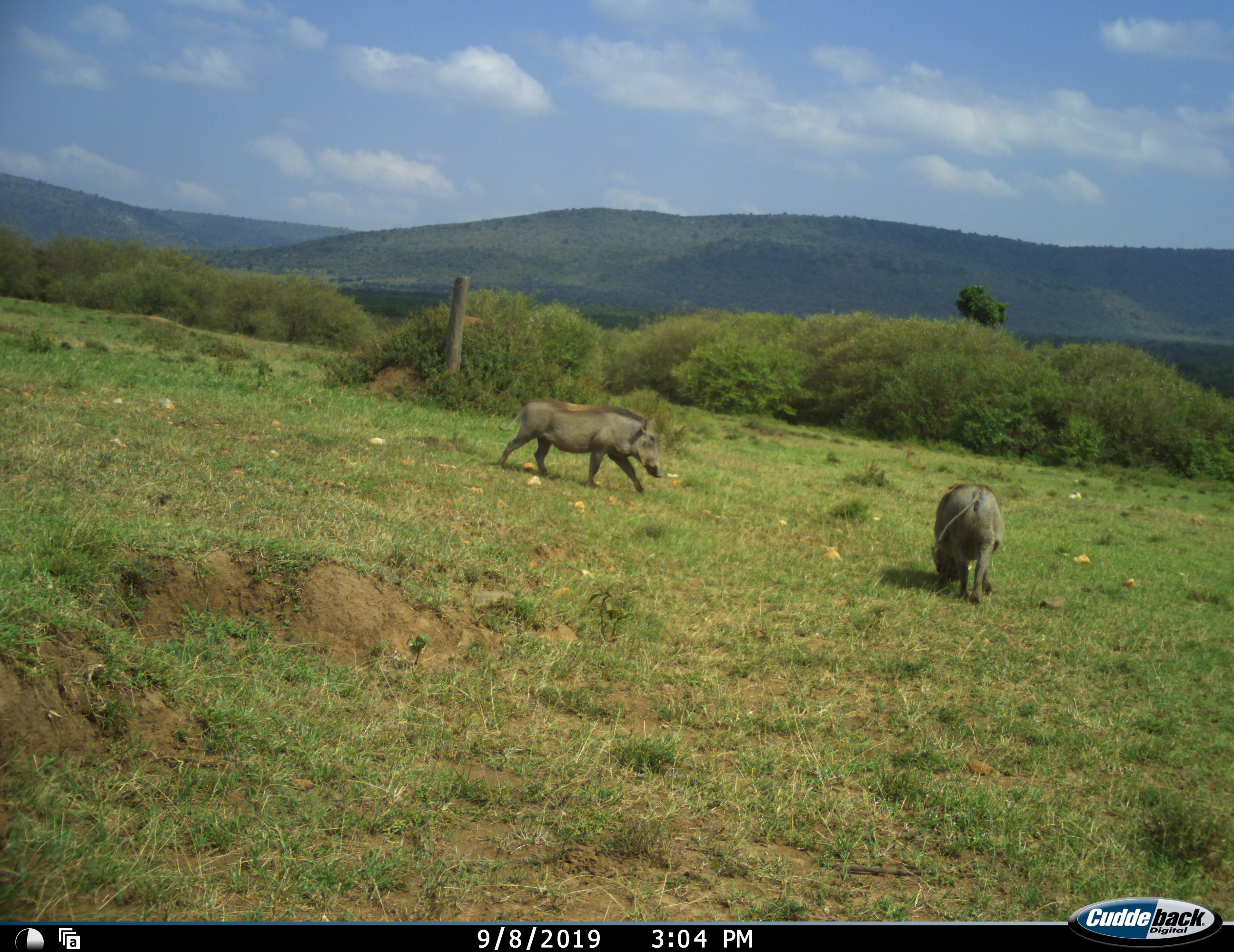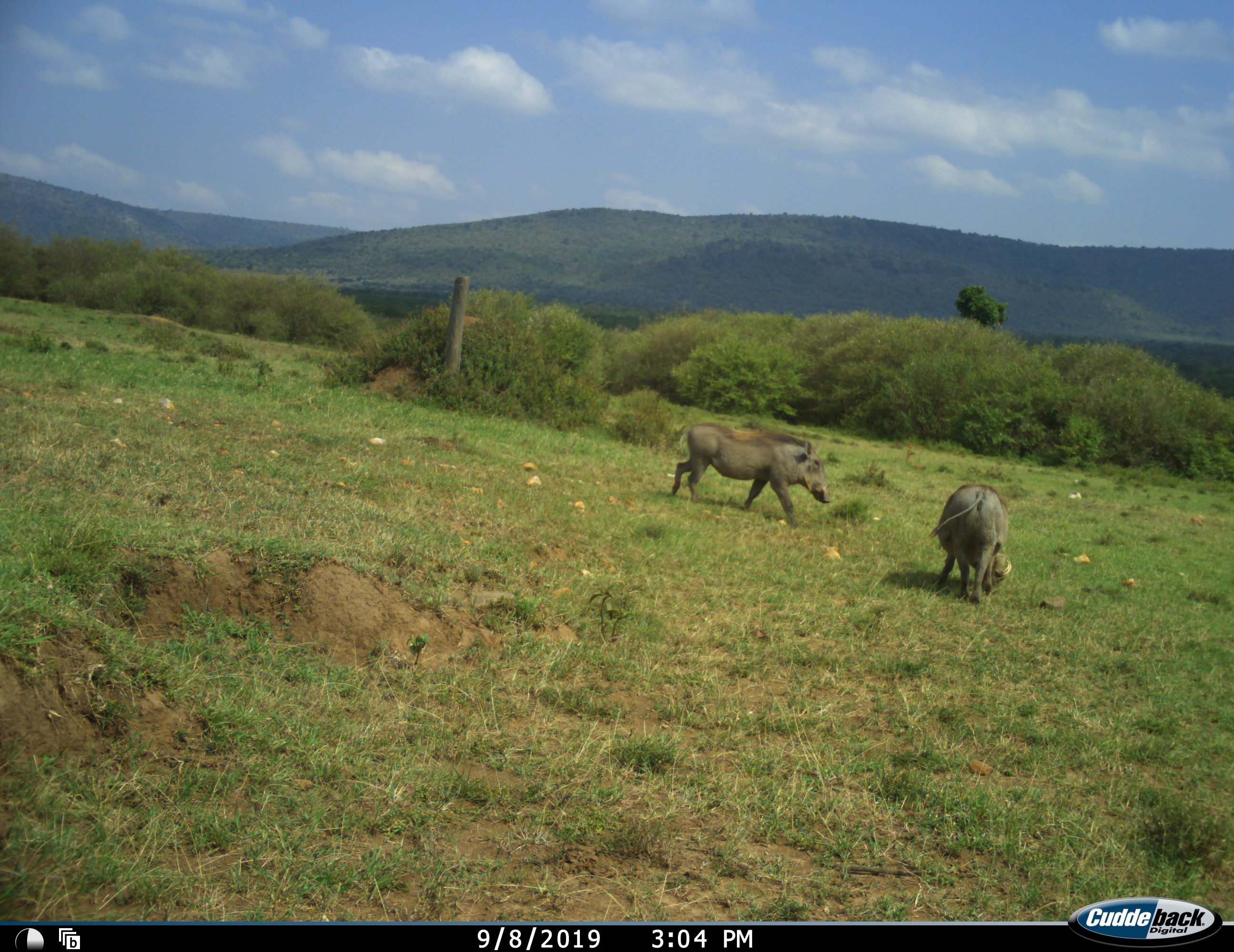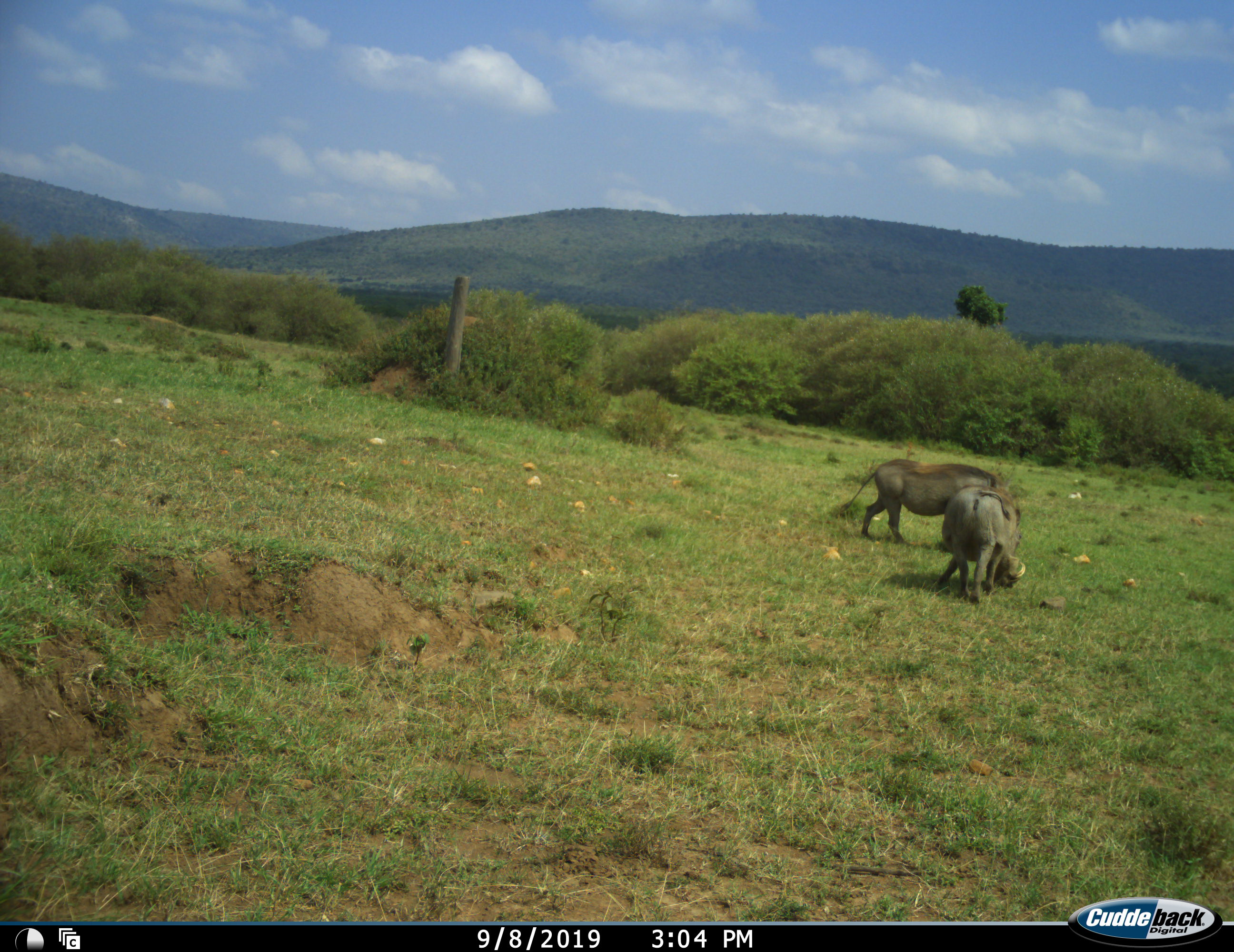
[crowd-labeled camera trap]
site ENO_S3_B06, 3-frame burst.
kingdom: Animalia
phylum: Chordata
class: Mammalia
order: Artiodactyla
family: Suidae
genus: Phacochoerus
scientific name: Phacochoerus africanus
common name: warthog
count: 2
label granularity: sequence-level